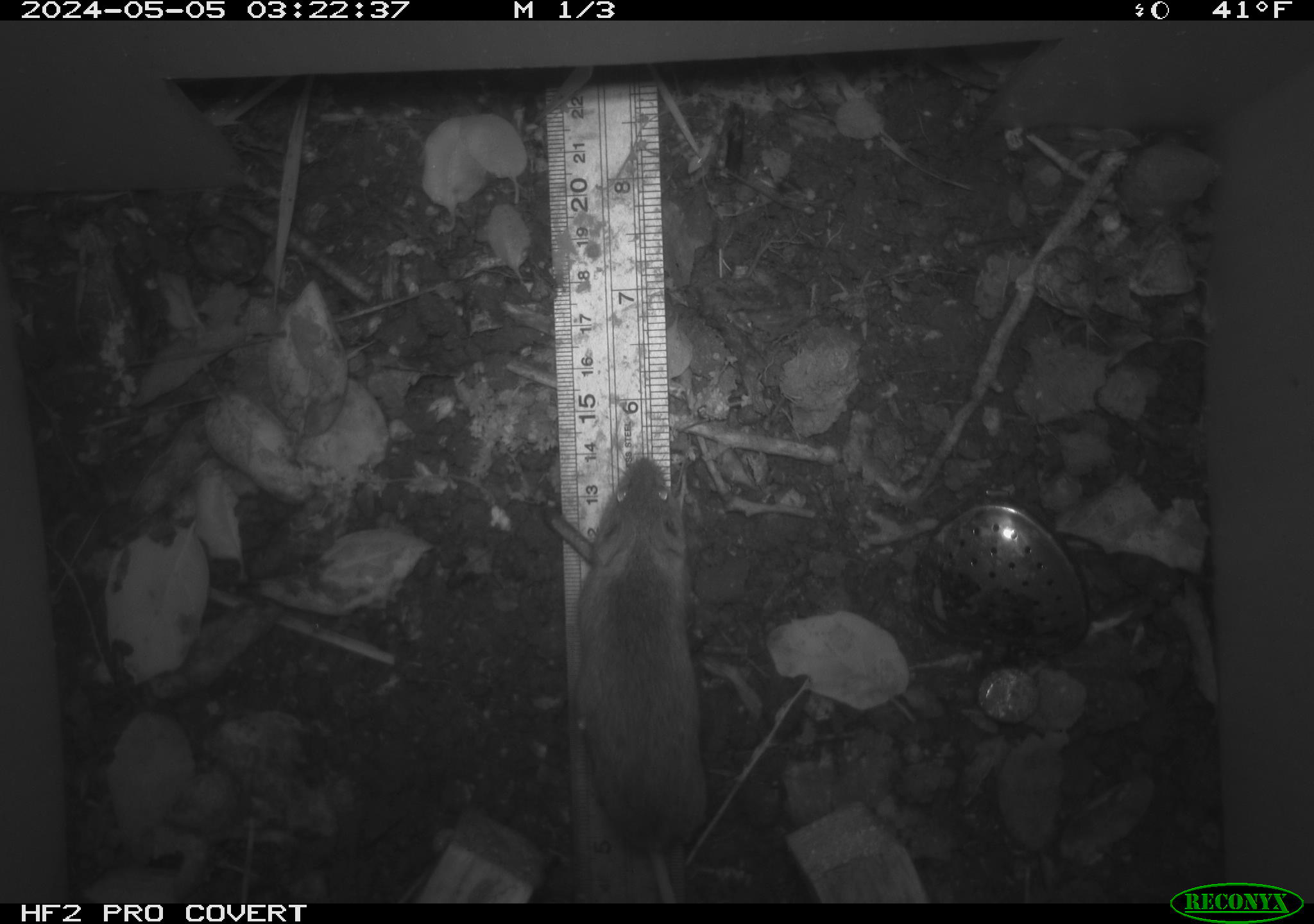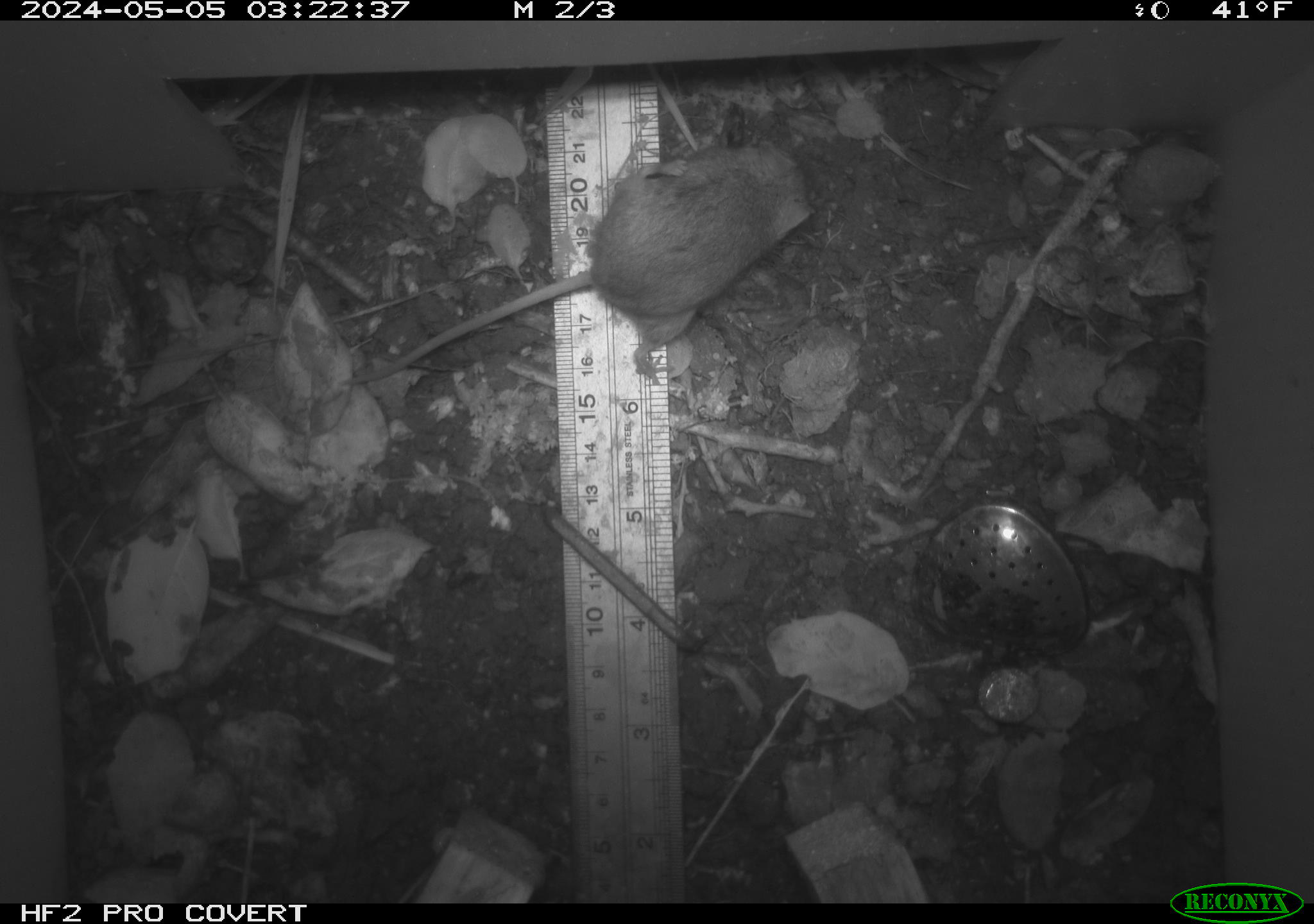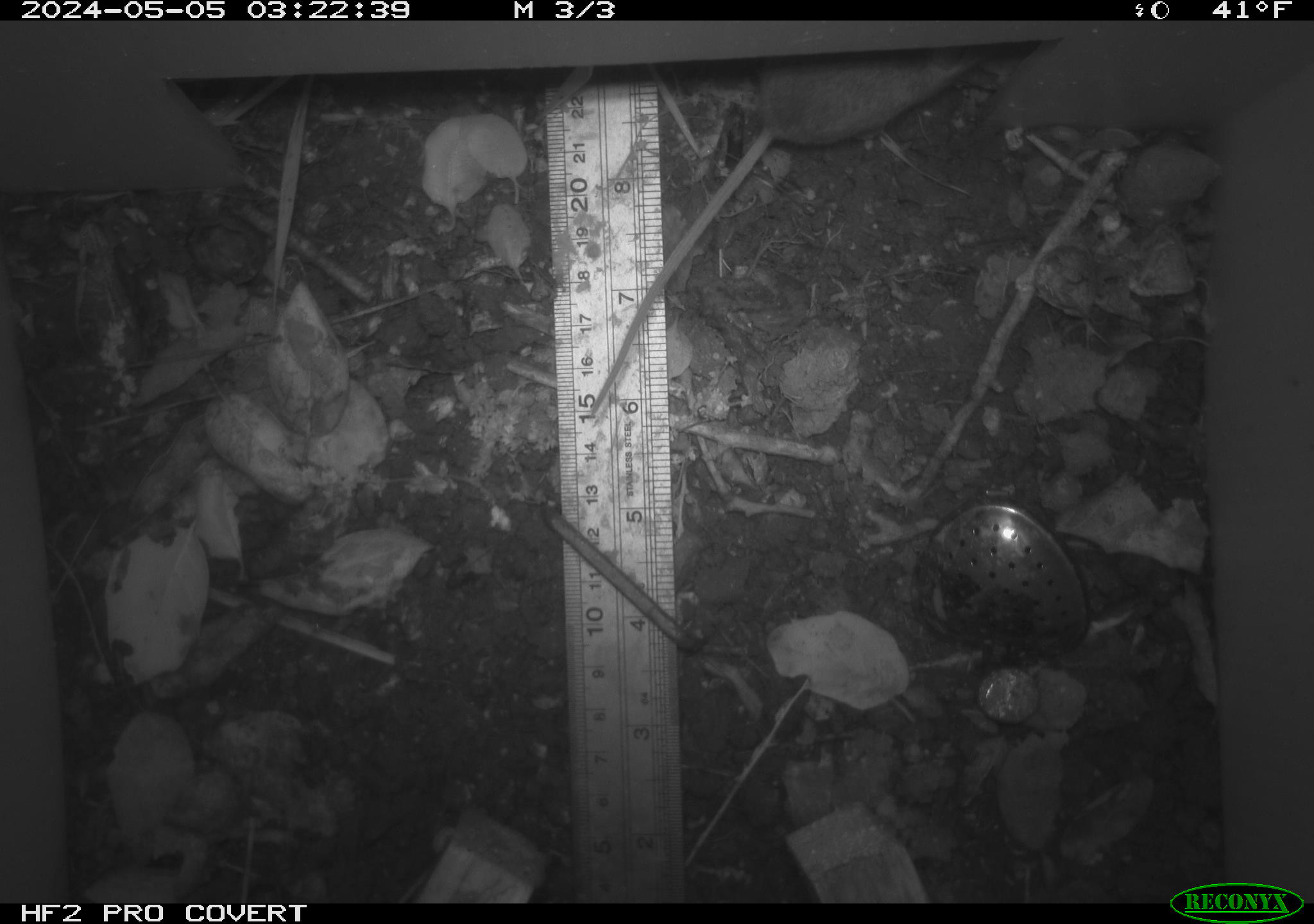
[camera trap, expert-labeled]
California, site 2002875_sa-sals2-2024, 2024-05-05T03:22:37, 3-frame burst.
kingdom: Animalia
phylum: Chordata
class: Mammalia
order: Rodentia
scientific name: Rodentia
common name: mouse species